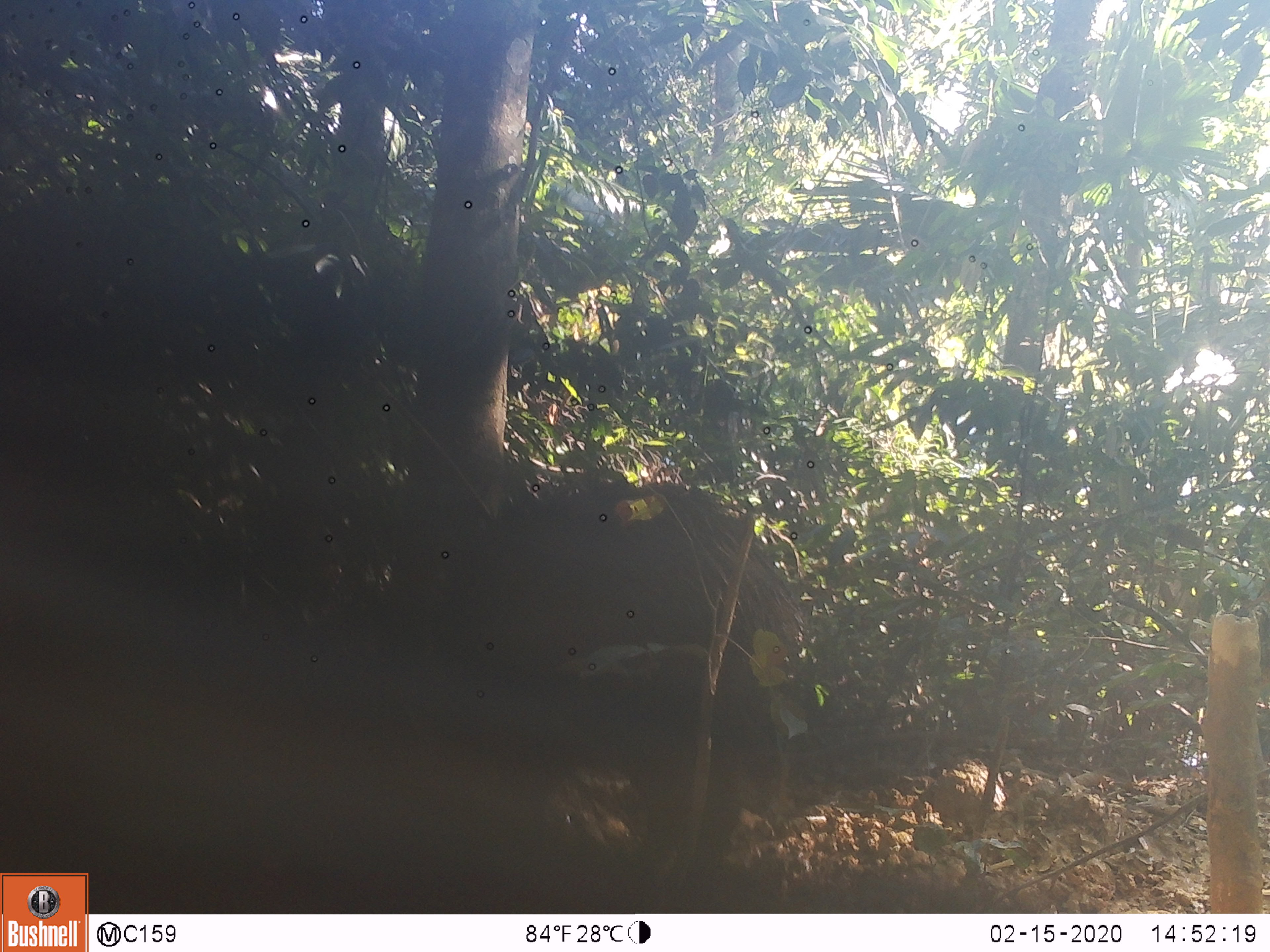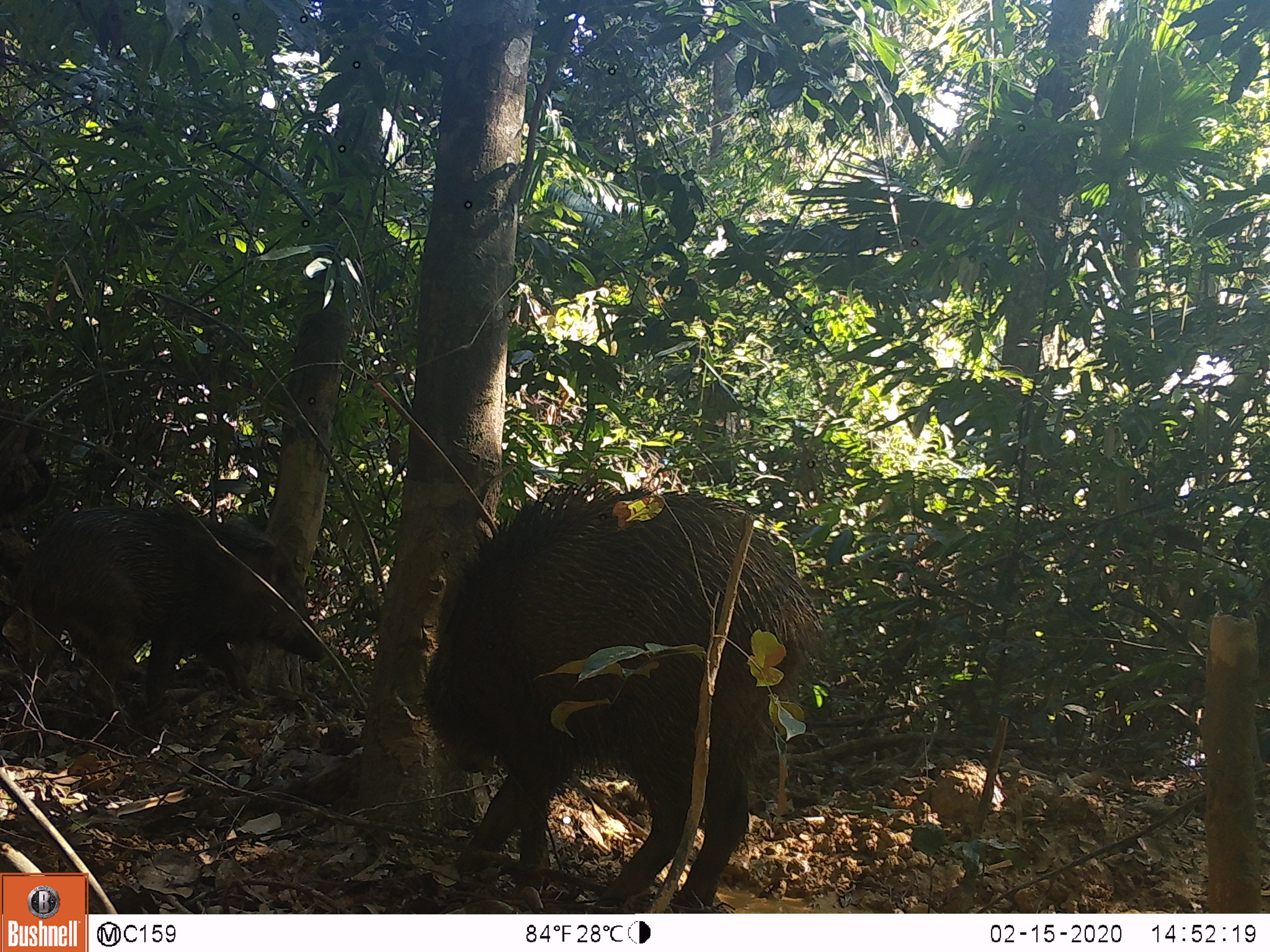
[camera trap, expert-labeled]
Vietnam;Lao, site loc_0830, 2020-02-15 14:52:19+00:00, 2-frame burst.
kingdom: Animalia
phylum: Chordata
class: Mammalia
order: Artiodactyla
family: Suidae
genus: Sus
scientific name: Sus scrofa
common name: eurasian wild pig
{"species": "eurasian wild pig (Sus scrofa)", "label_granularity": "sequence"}